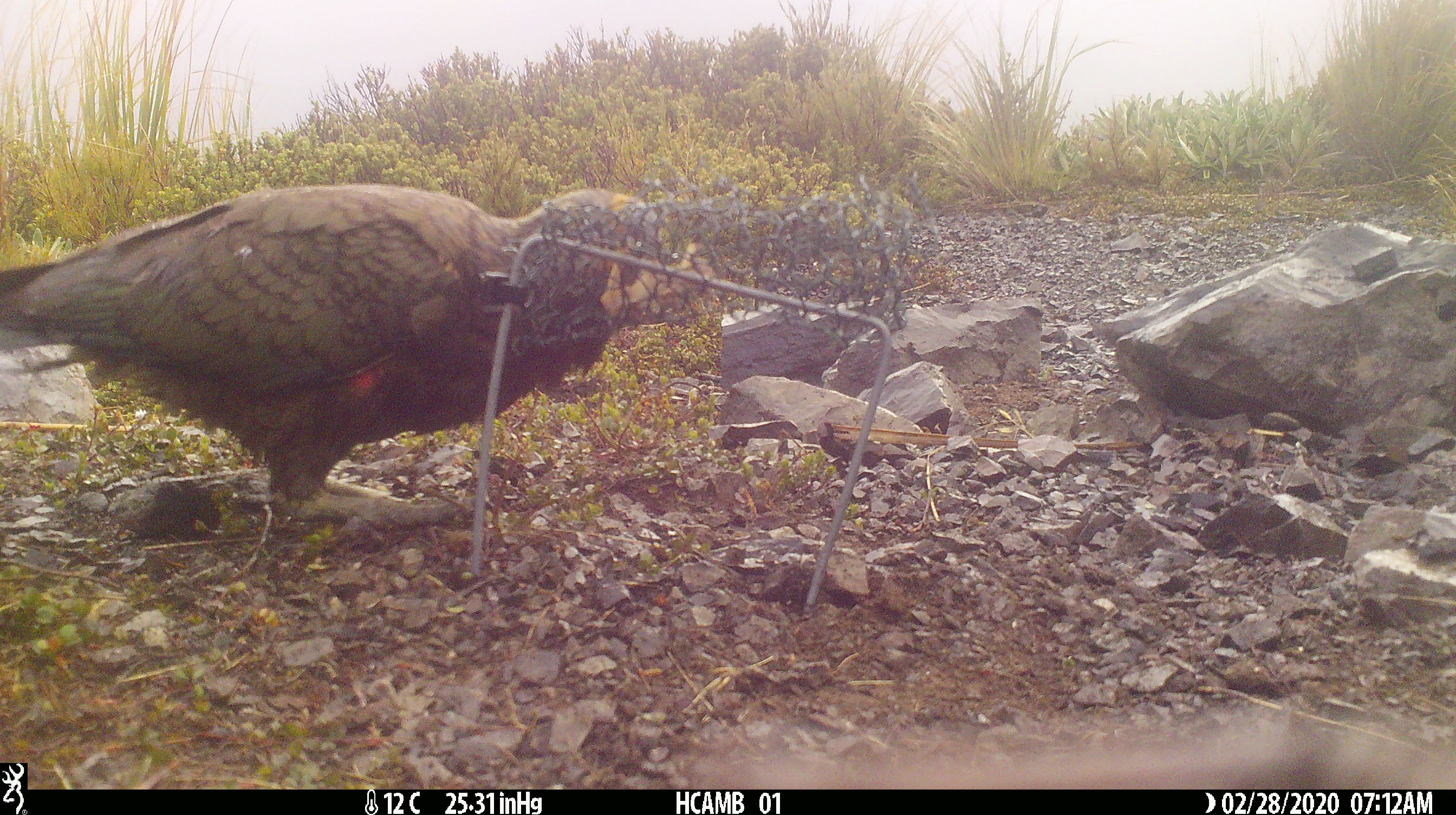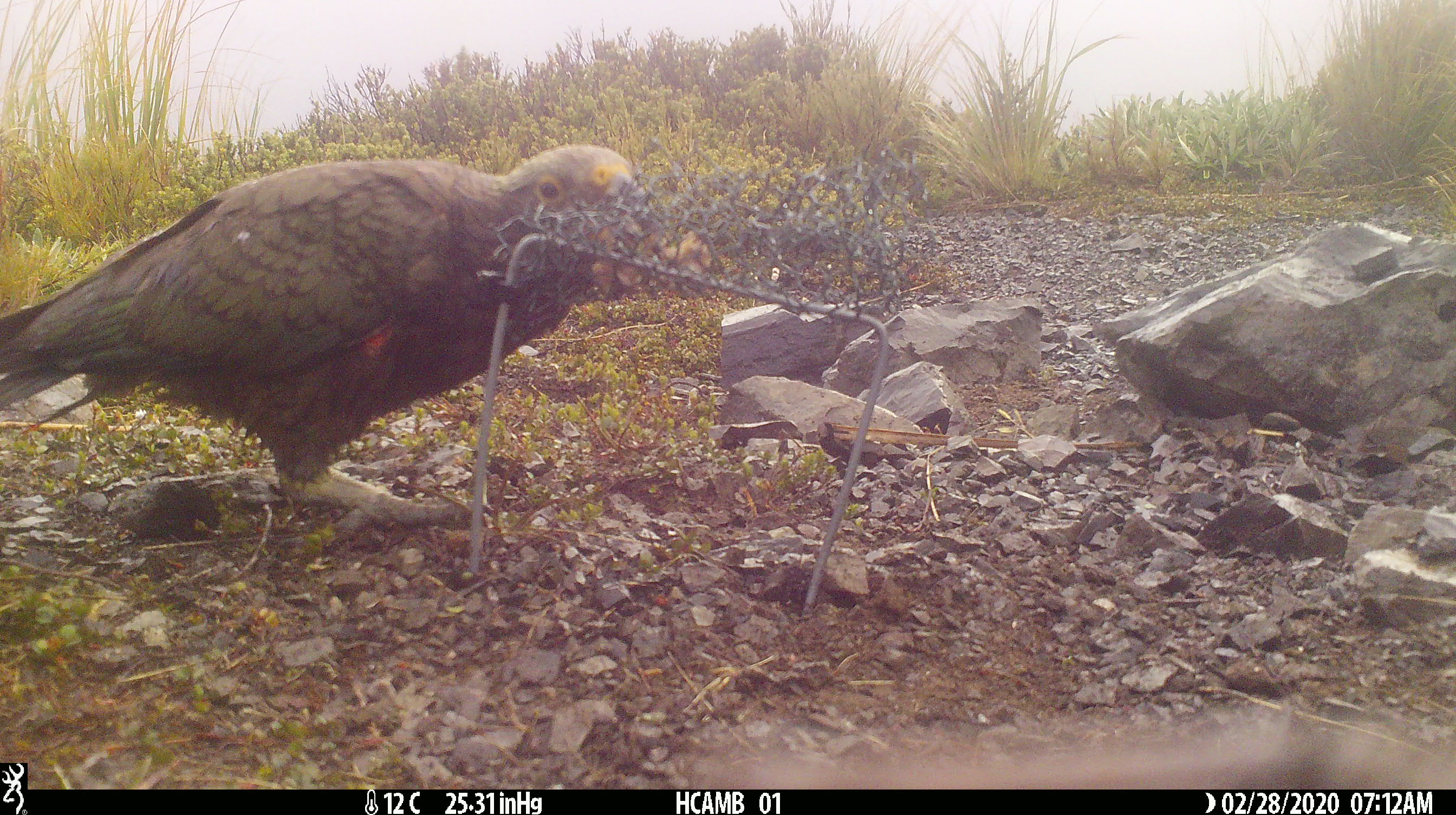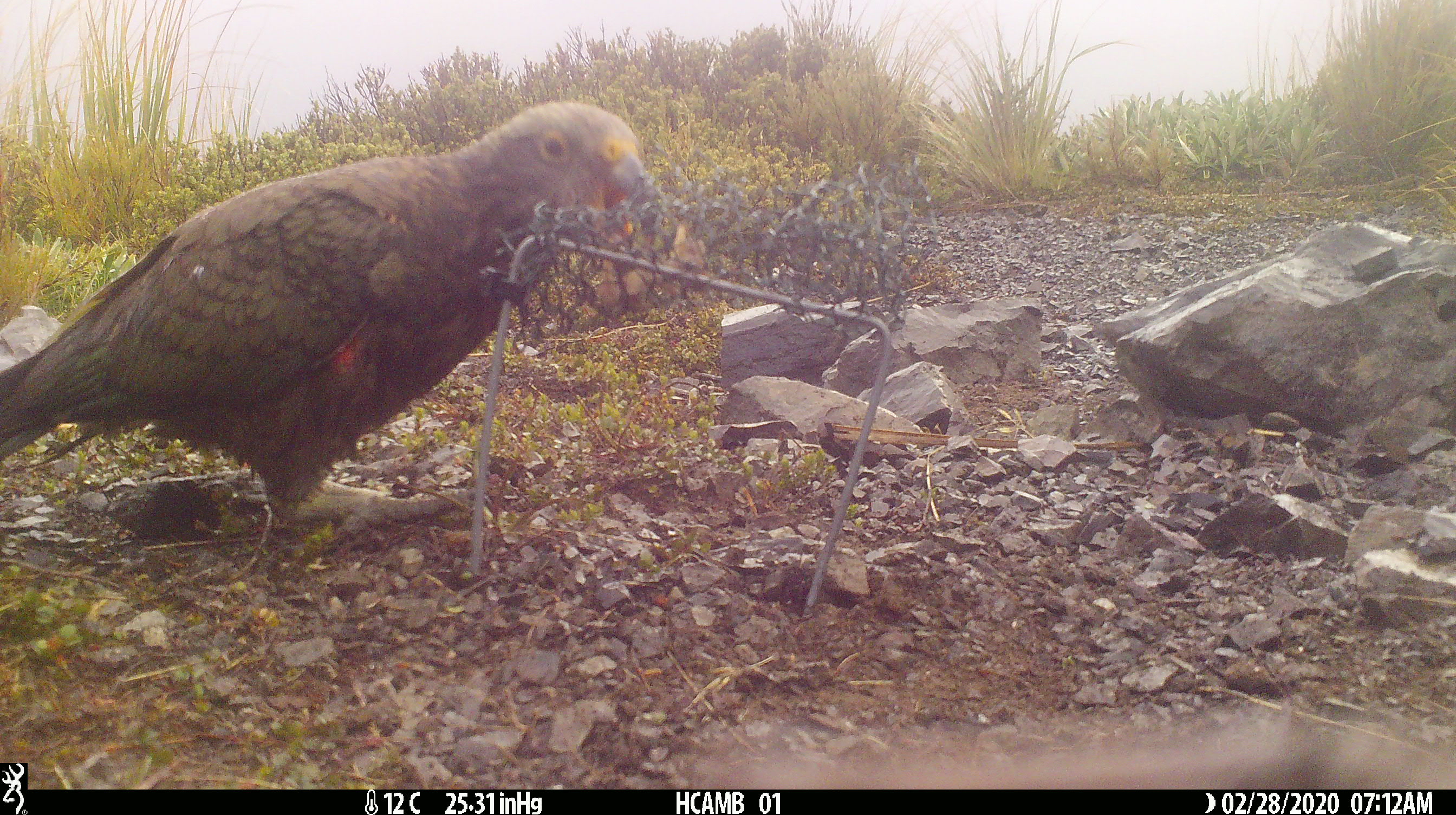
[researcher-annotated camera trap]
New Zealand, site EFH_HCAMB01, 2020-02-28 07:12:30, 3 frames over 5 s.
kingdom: Animalia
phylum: Chordata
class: Aves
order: Psittaciformes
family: Strigopidae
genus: Nestor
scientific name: Nestor notabilis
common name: kea